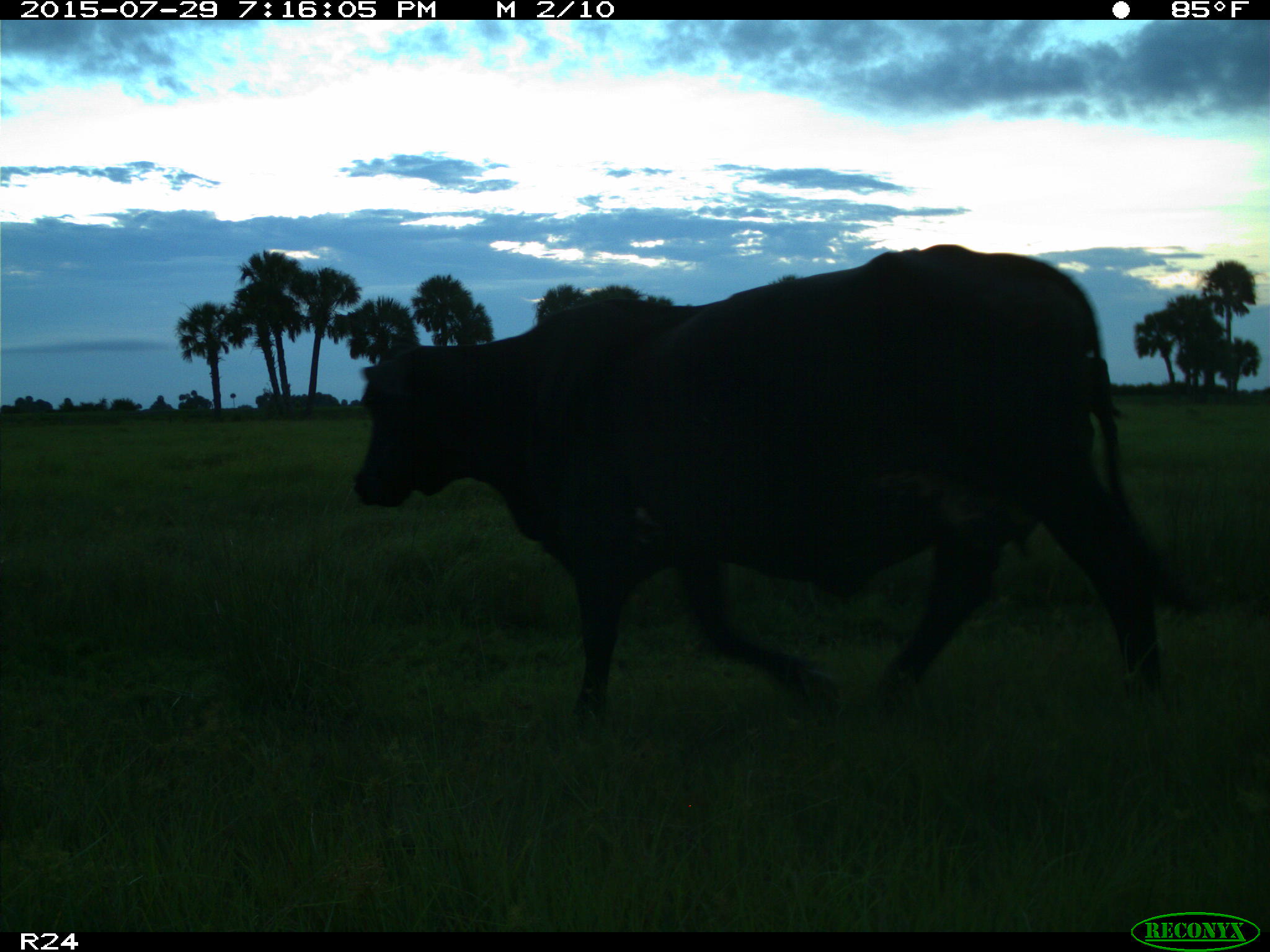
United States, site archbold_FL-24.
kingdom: Animalia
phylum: Chordata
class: Mammalia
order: Artiodactyla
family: Bovidae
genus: Bos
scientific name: Bos taurus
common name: domestic cow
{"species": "Bos taurus (domestic cow)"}